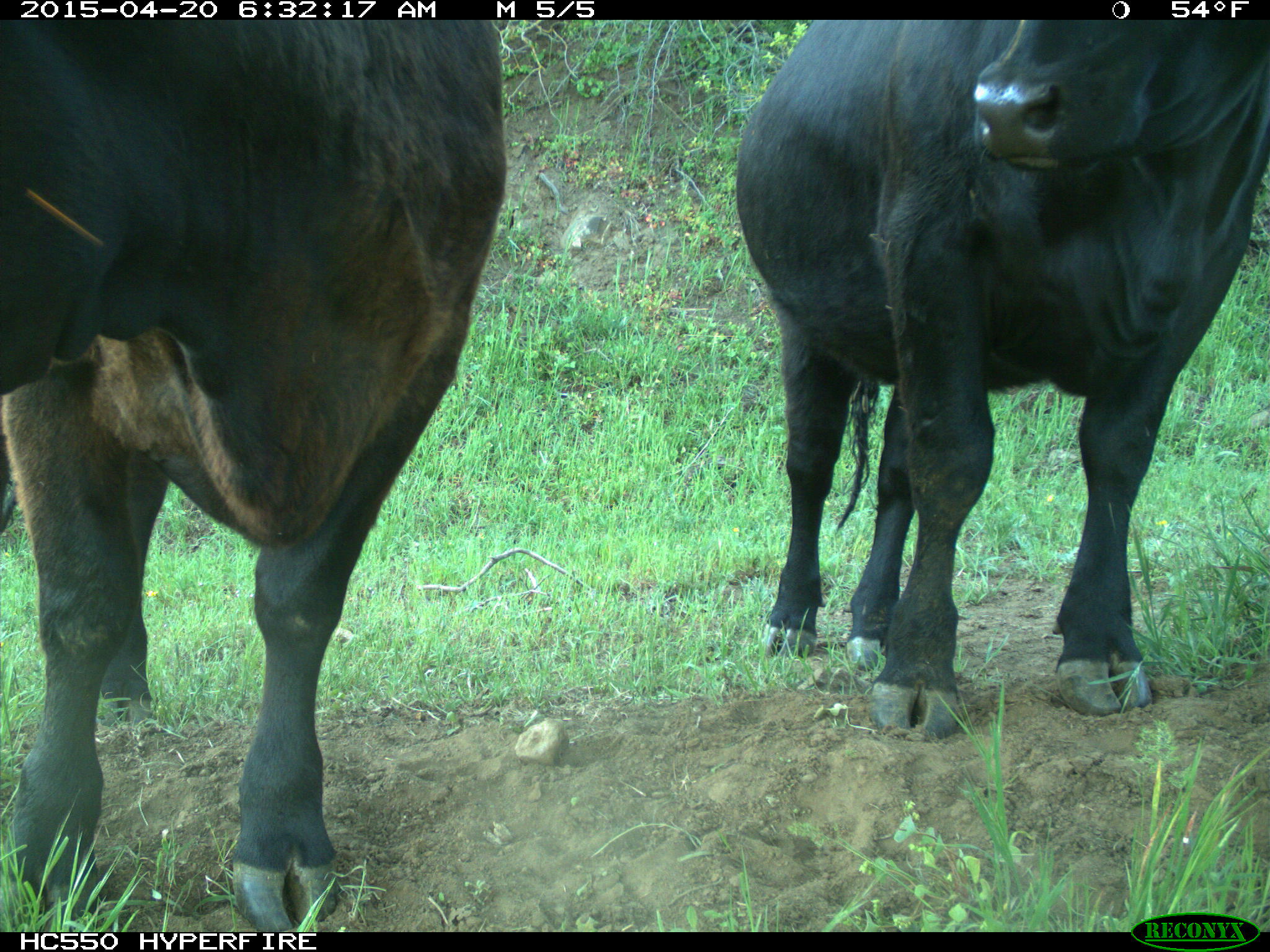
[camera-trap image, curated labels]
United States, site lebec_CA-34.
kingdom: Animalia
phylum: Chordata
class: Mammalia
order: Artiodactyla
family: Bovidae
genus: Bos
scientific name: Bos taurus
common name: domestic cow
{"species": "Bos taurus (domestic cow)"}